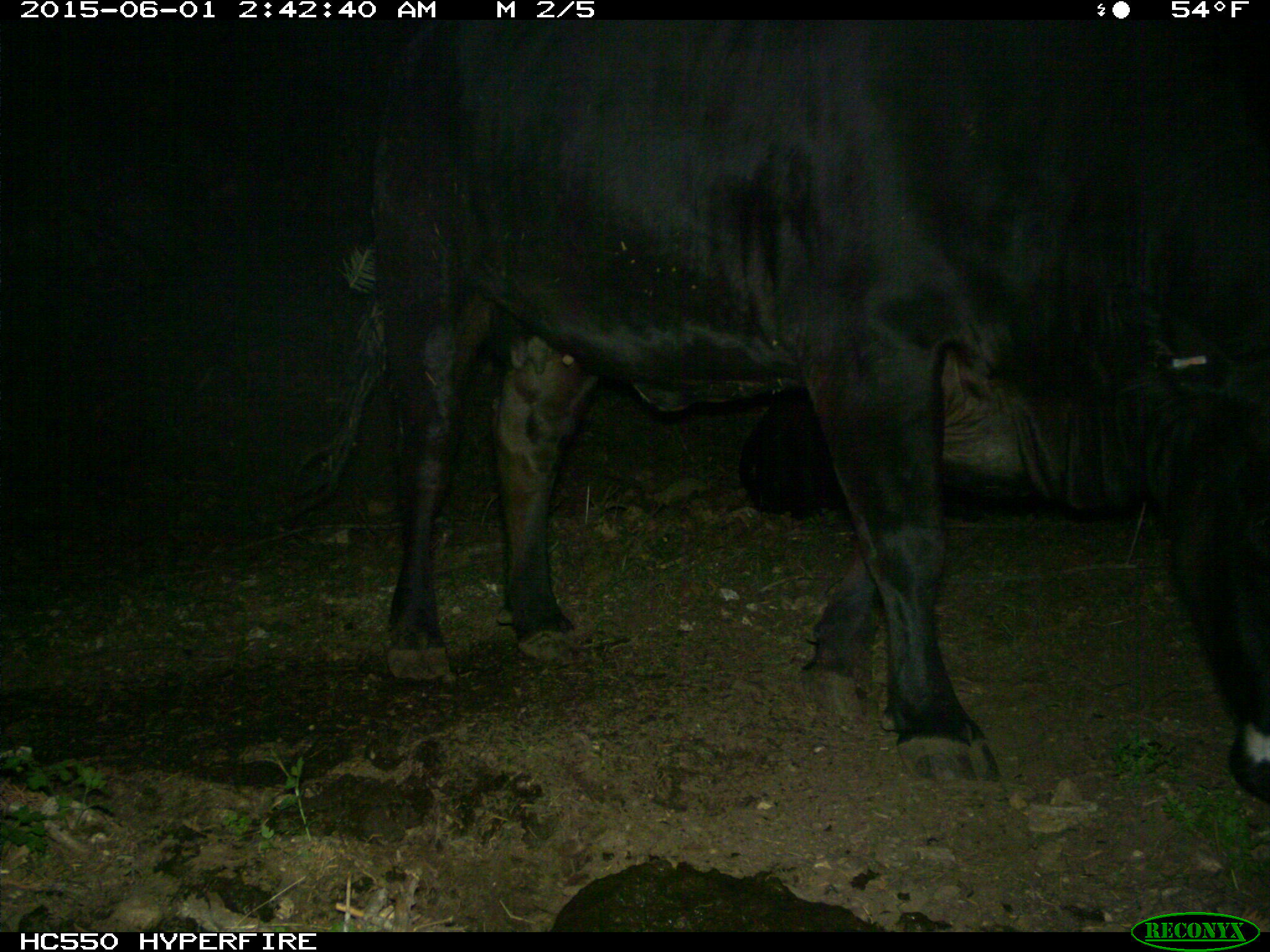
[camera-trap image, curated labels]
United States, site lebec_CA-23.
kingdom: Animalia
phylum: Chordata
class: Mammalia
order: Artiodactyla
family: Bovidae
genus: Bos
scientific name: Bos taurus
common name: domestic cow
Bos taurus (domestic cow).